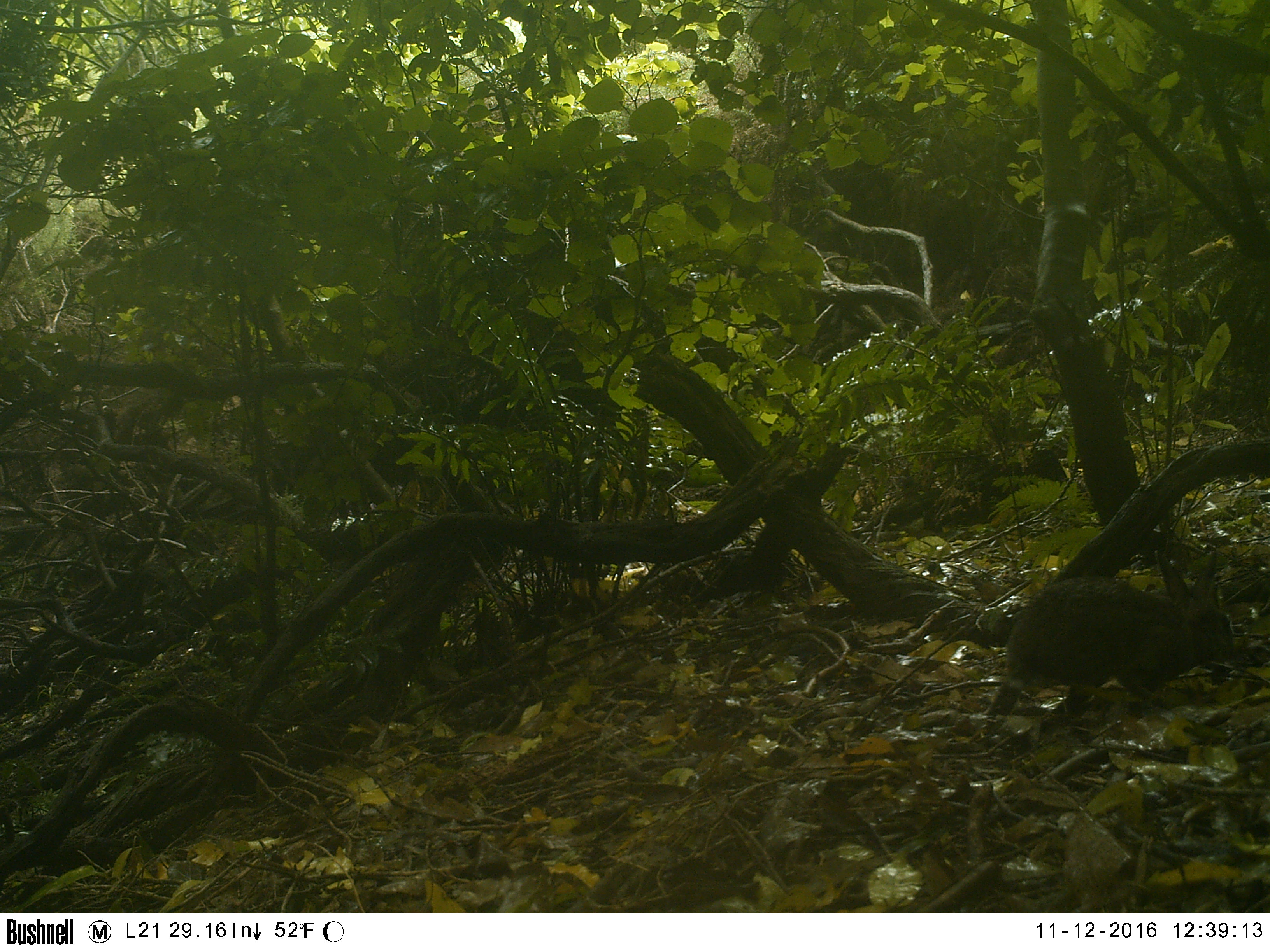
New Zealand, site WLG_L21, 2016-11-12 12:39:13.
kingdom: Animalia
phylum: Chordata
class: Mammalia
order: Lagomorpha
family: Leporidae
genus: Oryctolagus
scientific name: Oryctolagus cuniculus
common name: european rabbit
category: rabbit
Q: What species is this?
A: Rabbit (european rabbit) (Oryctolagus cuniculus).